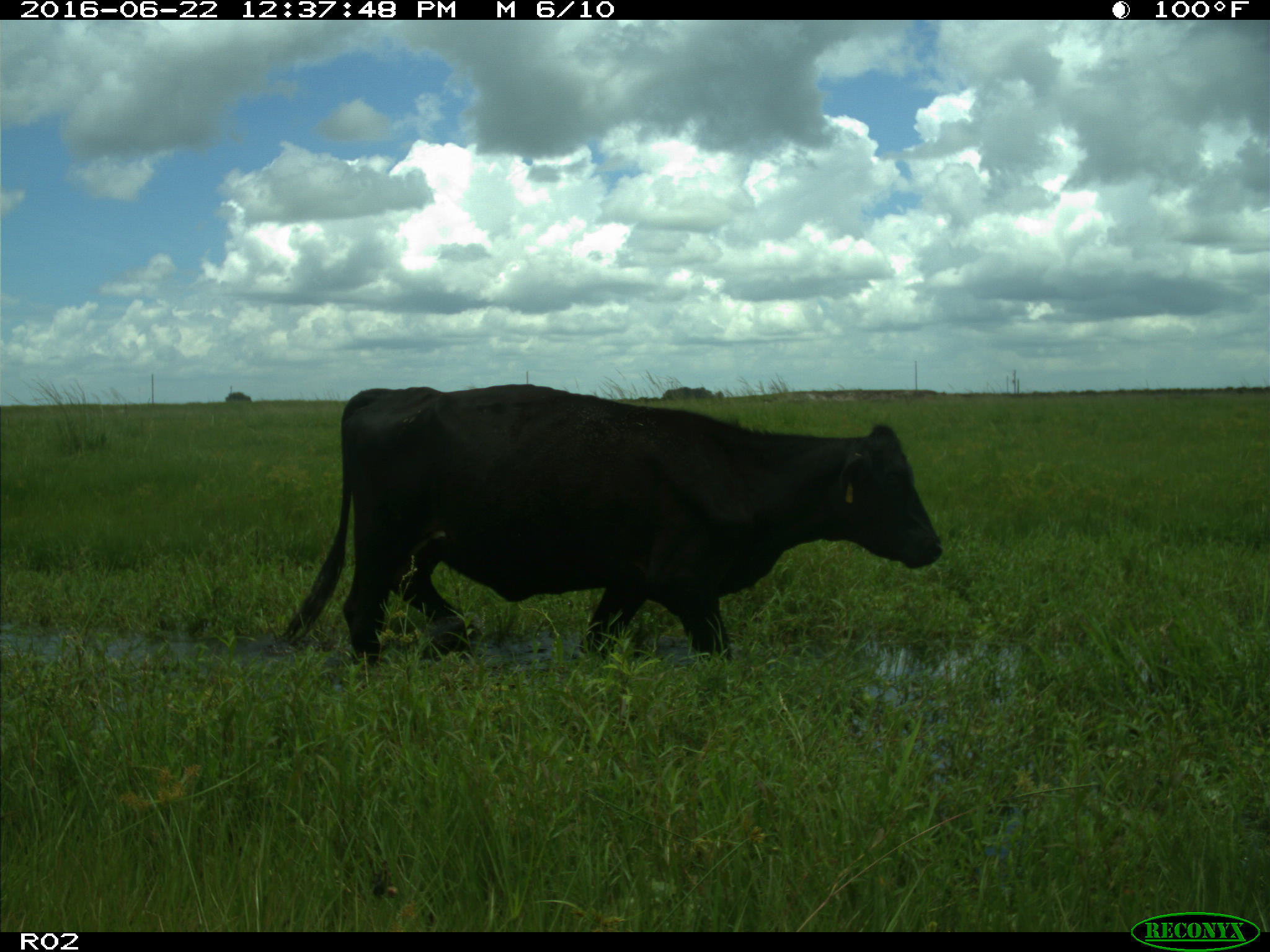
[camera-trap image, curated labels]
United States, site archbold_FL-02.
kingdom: Animalia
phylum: Chordata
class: Mammalia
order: Artiodactyla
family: Bovidae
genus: Bos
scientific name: Bos taurus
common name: domestic cow